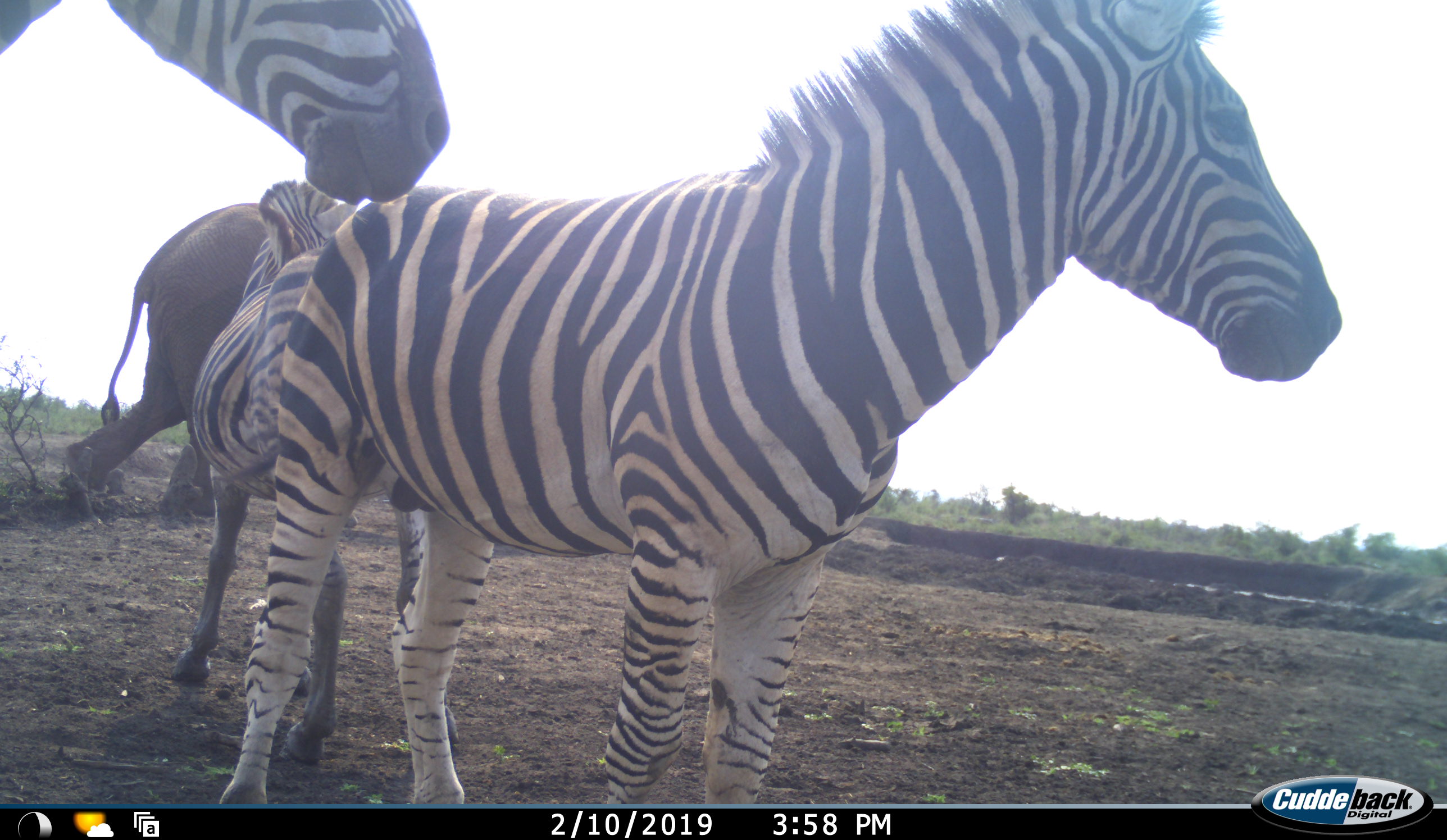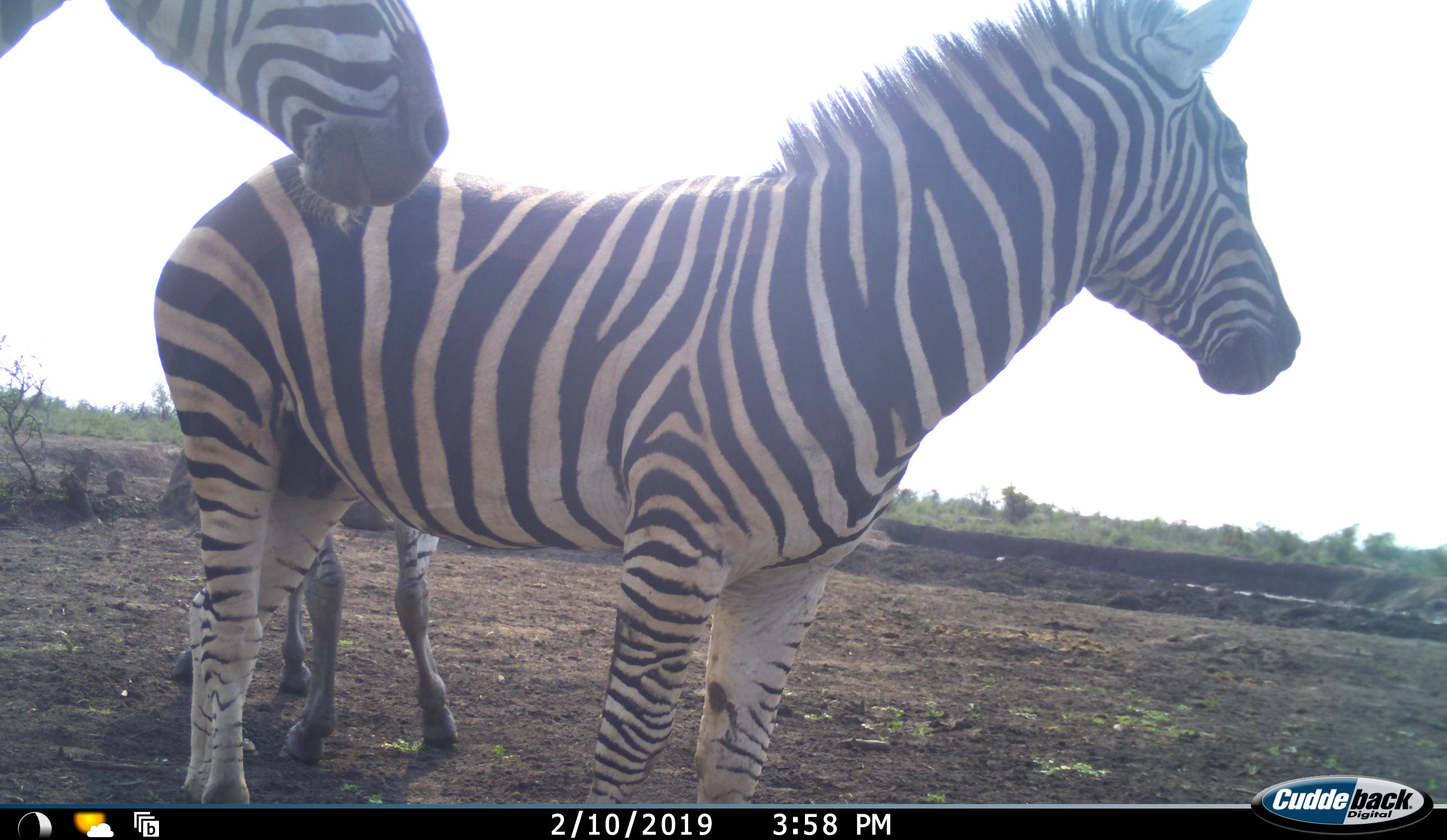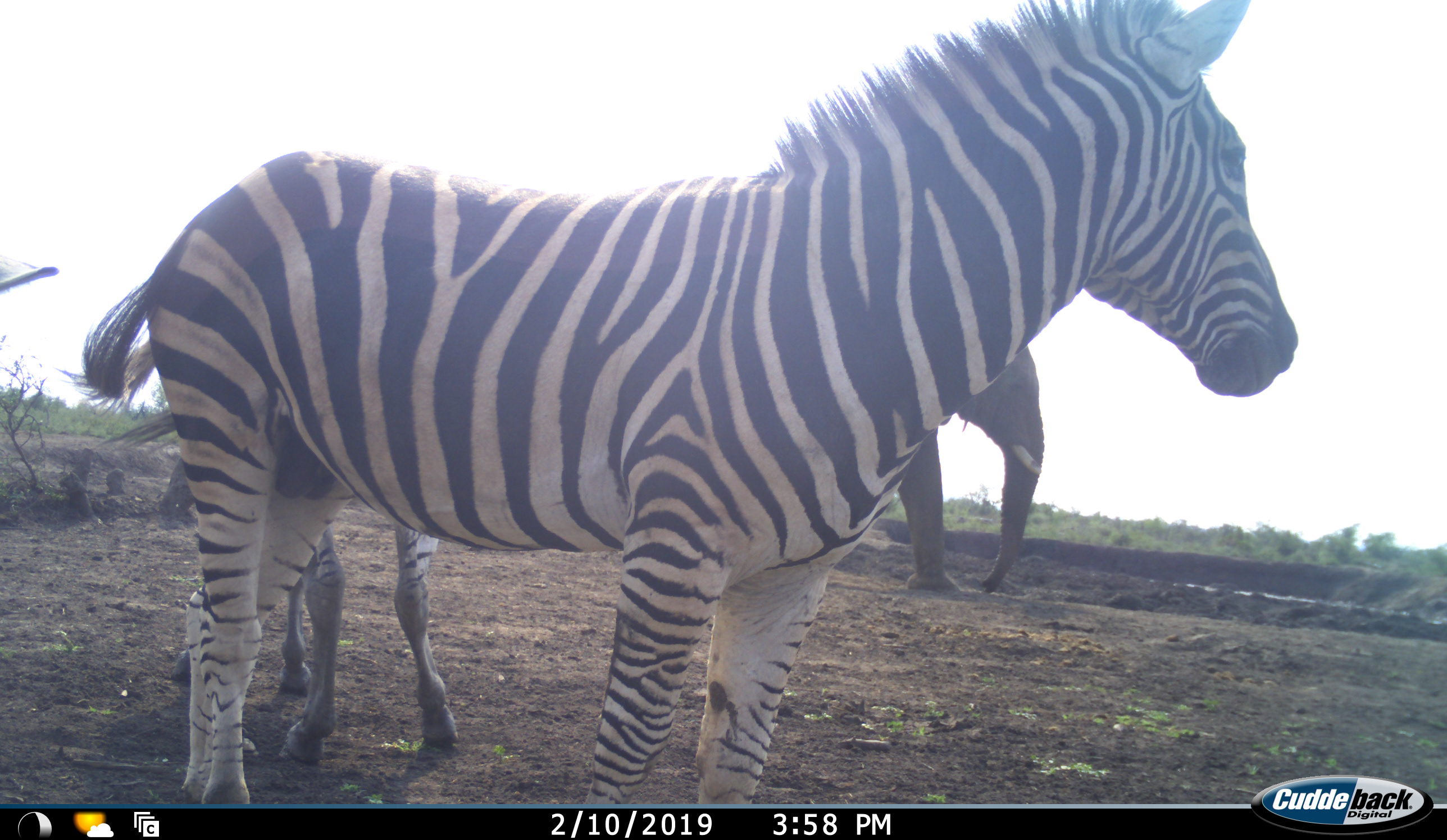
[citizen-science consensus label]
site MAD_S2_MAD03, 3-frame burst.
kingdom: Animalia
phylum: Chordata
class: Mammalia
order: Proboscidea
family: Elephantidae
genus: Loxodonta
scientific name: Loxodonta africana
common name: african bush elephant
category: elephant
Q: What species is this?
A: Elephant (african bush elephant) (Loxodonta africana).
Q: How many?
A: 1.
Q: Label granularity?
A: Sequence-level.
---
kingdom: Animalia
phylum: Chordata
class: Mammalia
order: Perissodactyla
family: Equidae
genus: Equus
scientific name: Equus quagga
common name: plains zebra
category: zebraplains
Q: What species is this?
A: Zebraplains (plains zebra) (Equus quagga).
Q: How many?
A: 3.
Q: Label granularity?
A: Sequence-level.